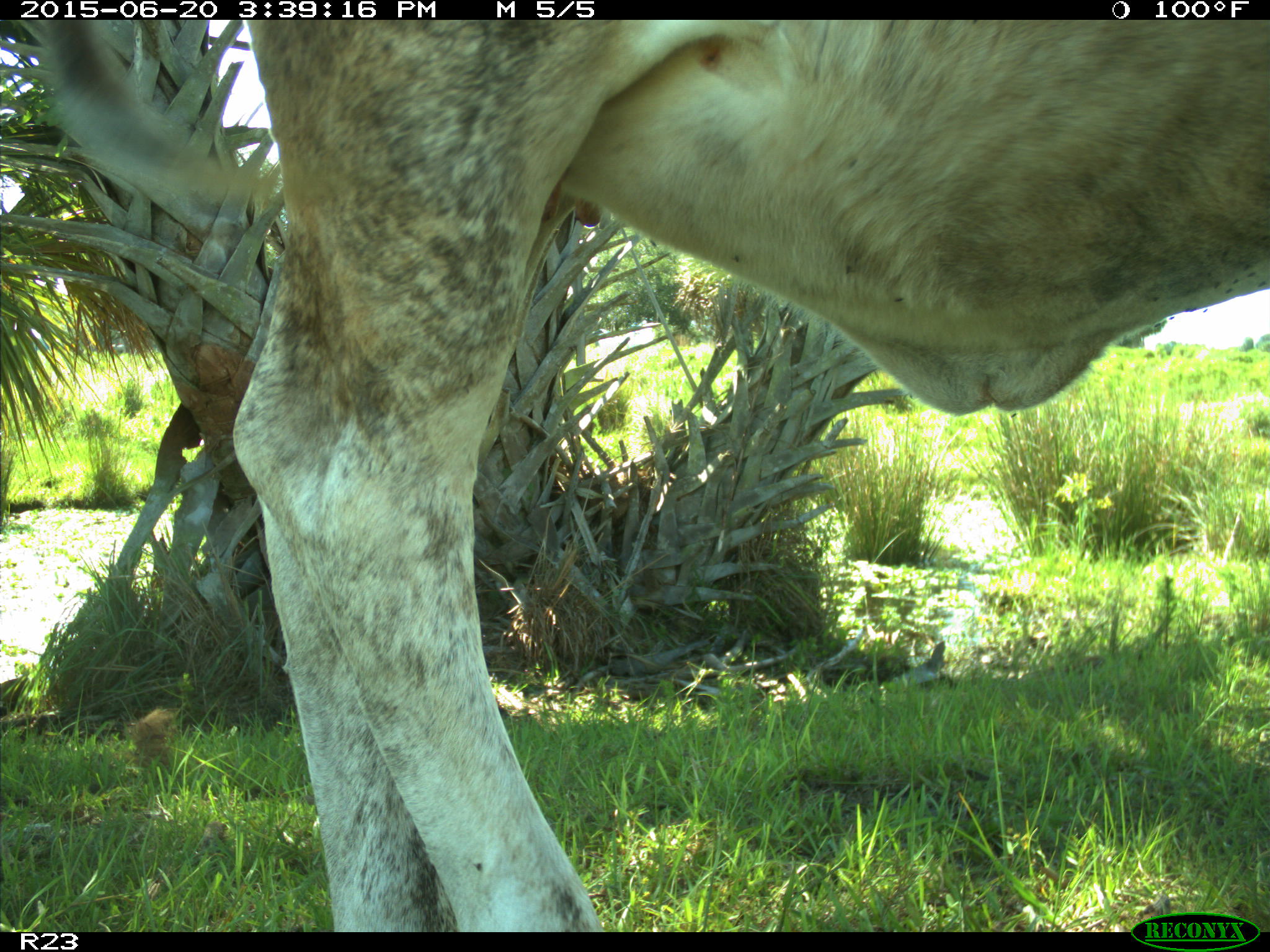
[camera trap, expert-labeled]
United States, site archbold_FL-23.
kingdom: Animalia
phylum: Chordata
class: Mammalia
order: Artiodactyla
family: Bovidae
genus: Bos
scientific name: Bos taurus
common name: domestic cow